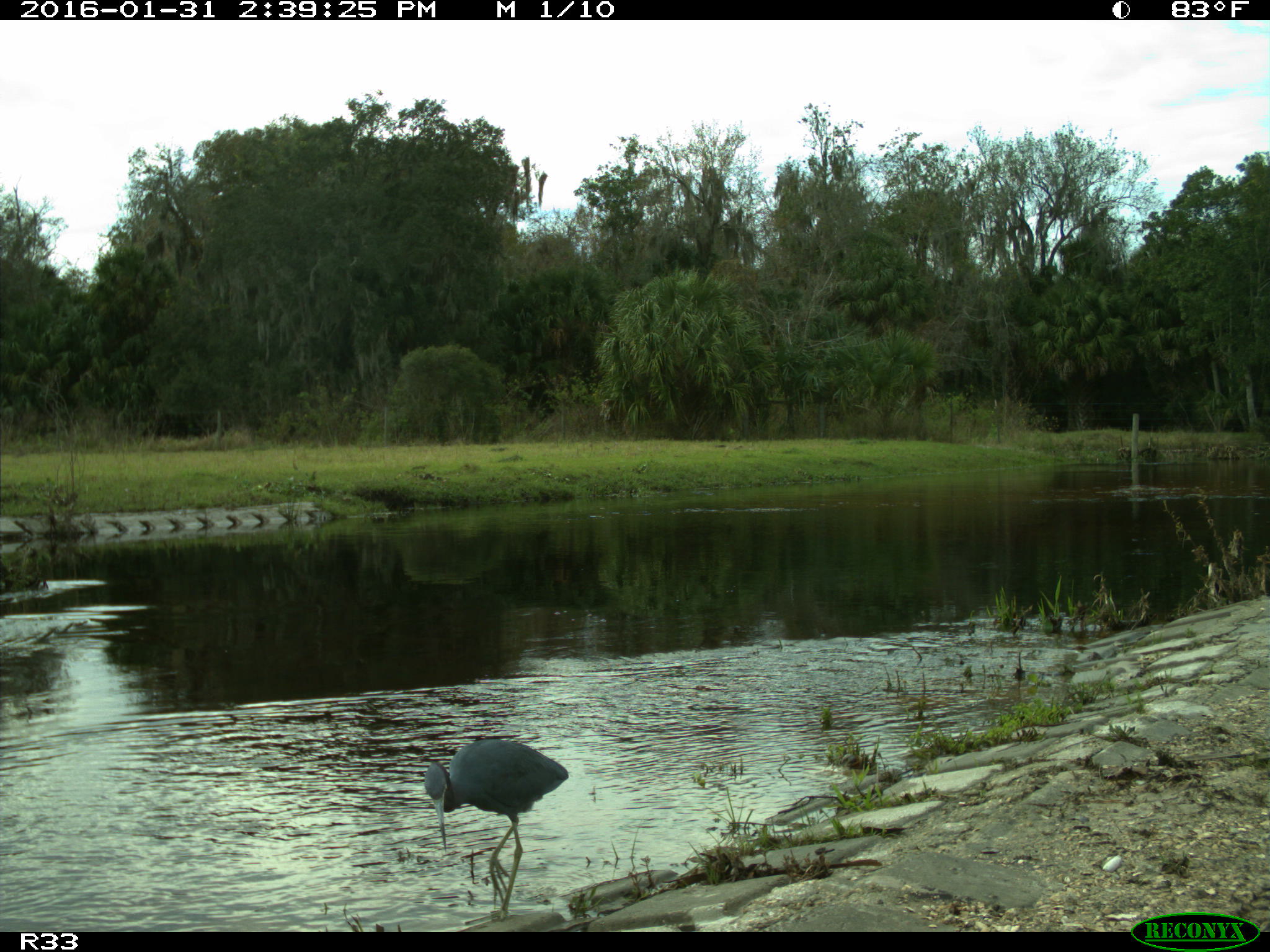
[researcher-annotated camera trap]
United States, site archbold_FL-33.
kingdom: Animalia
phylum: Chordata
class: Aves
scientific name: Aves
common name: birds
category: unidentified bird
Unidentified bird (birds) (Aves).